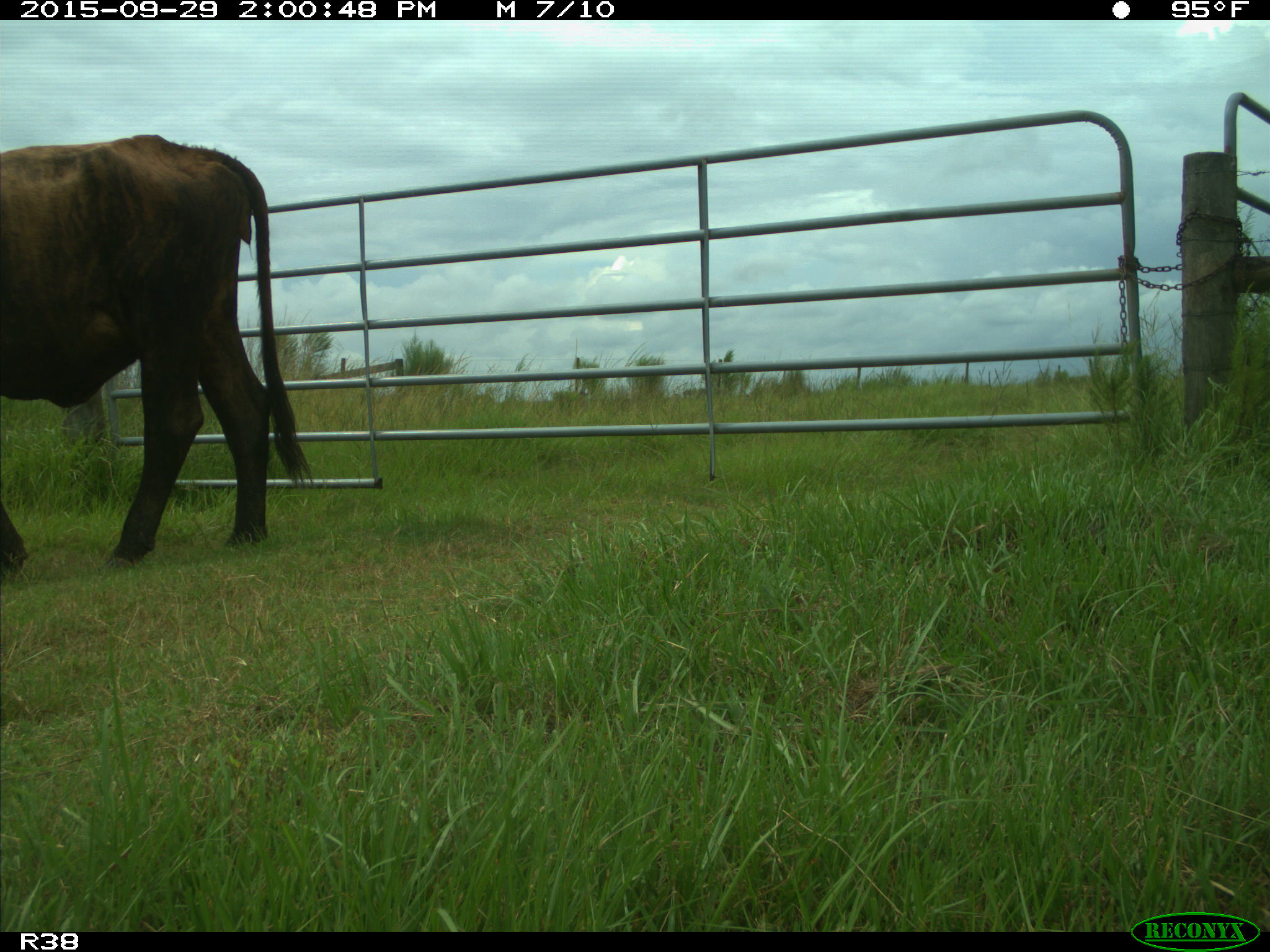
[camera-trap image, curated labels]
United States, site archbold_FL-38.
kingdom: Animalia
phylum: Chordata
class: Mammalia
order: Artiodactyla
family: Bovidae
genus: Bos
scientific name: Bos taurus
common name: domestic cow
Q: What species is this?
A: Bos taurus (domestic cow).